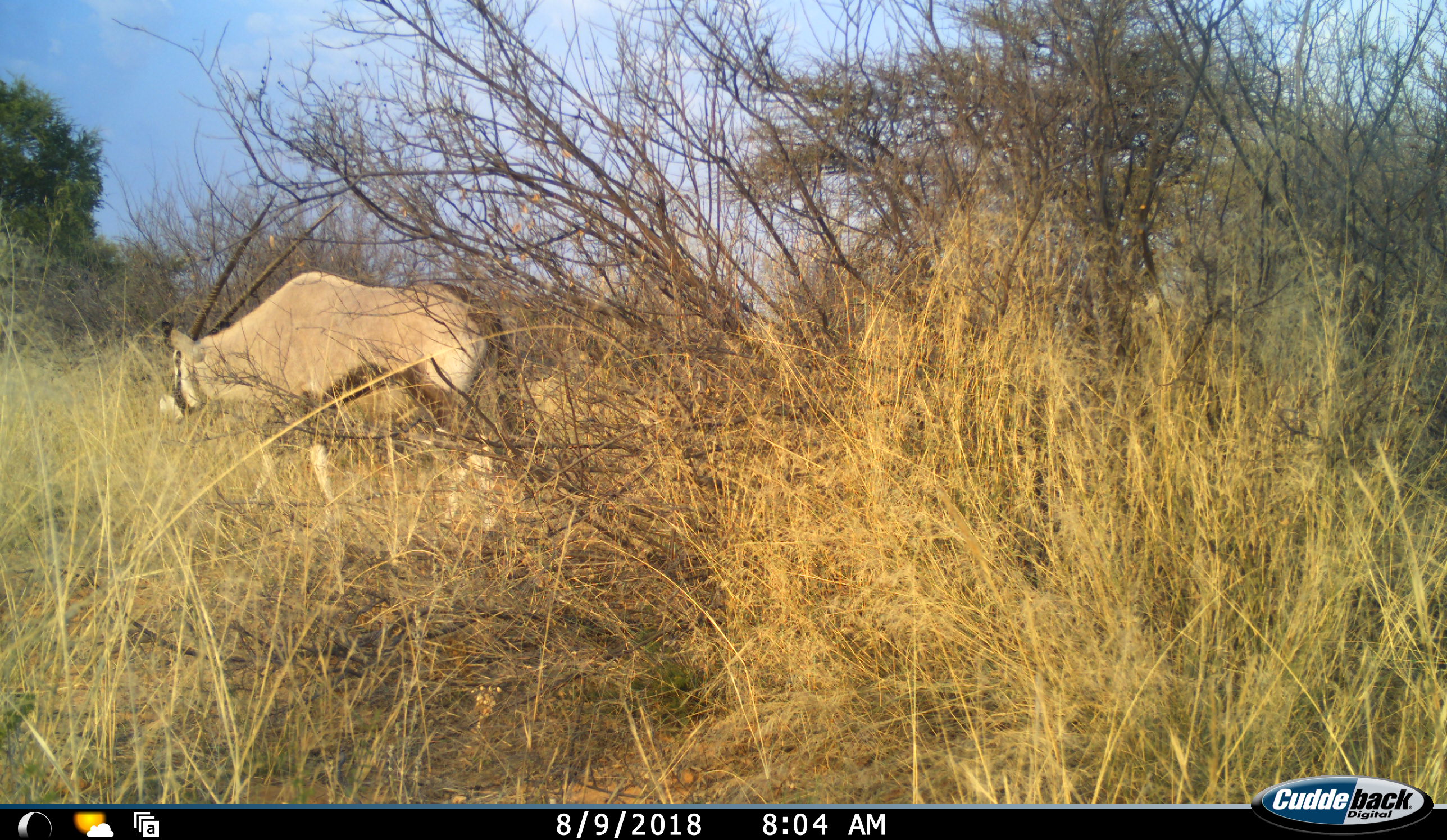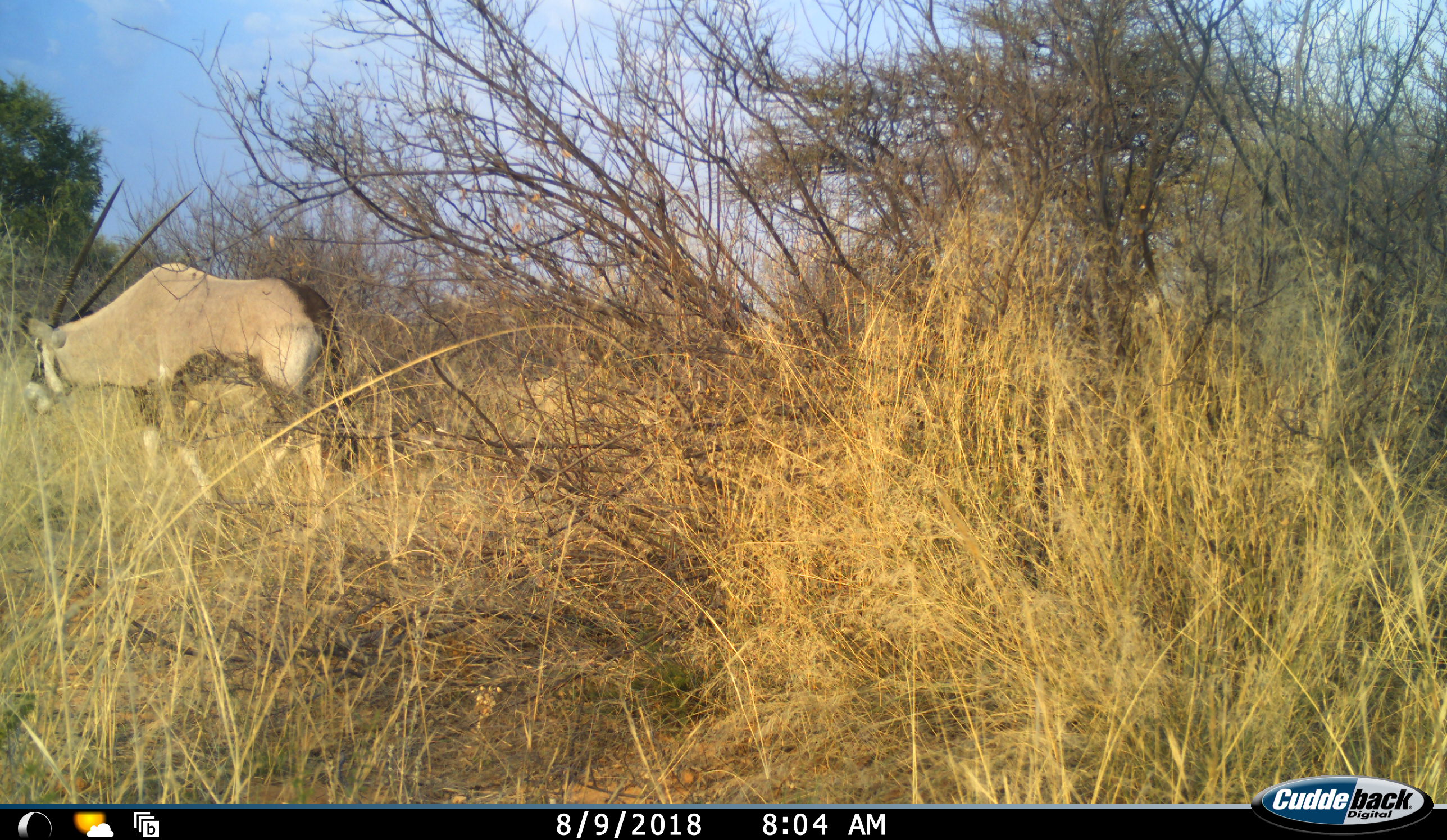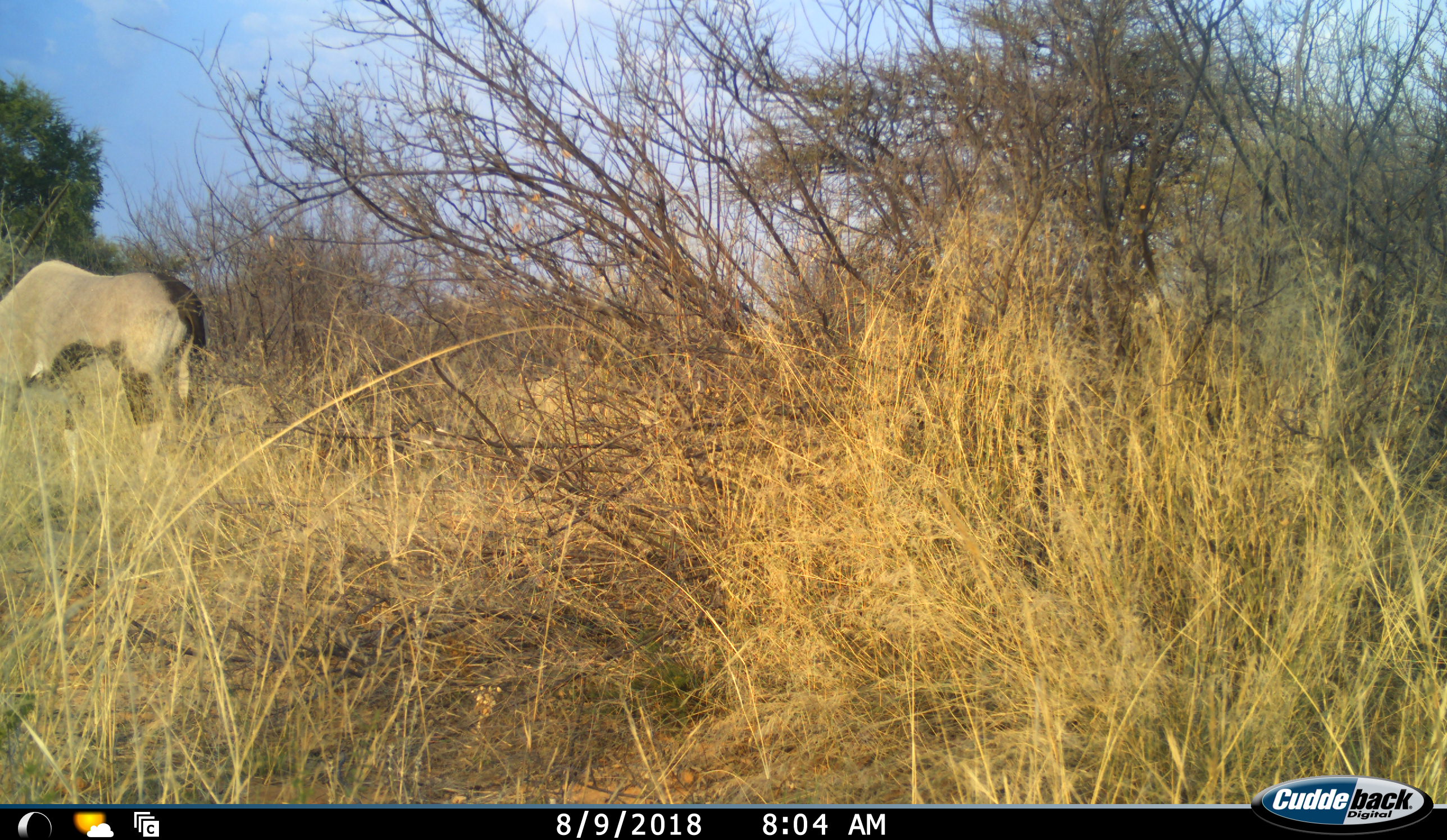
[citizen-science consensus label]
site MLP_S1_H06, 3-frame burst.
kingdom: Animalia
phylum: Chordata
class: Mammalia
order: Artiodactyla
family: Bovidae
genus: Oryx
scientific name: Oryx gazella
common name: gemsbok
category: oryx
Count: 1.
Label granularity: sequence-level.